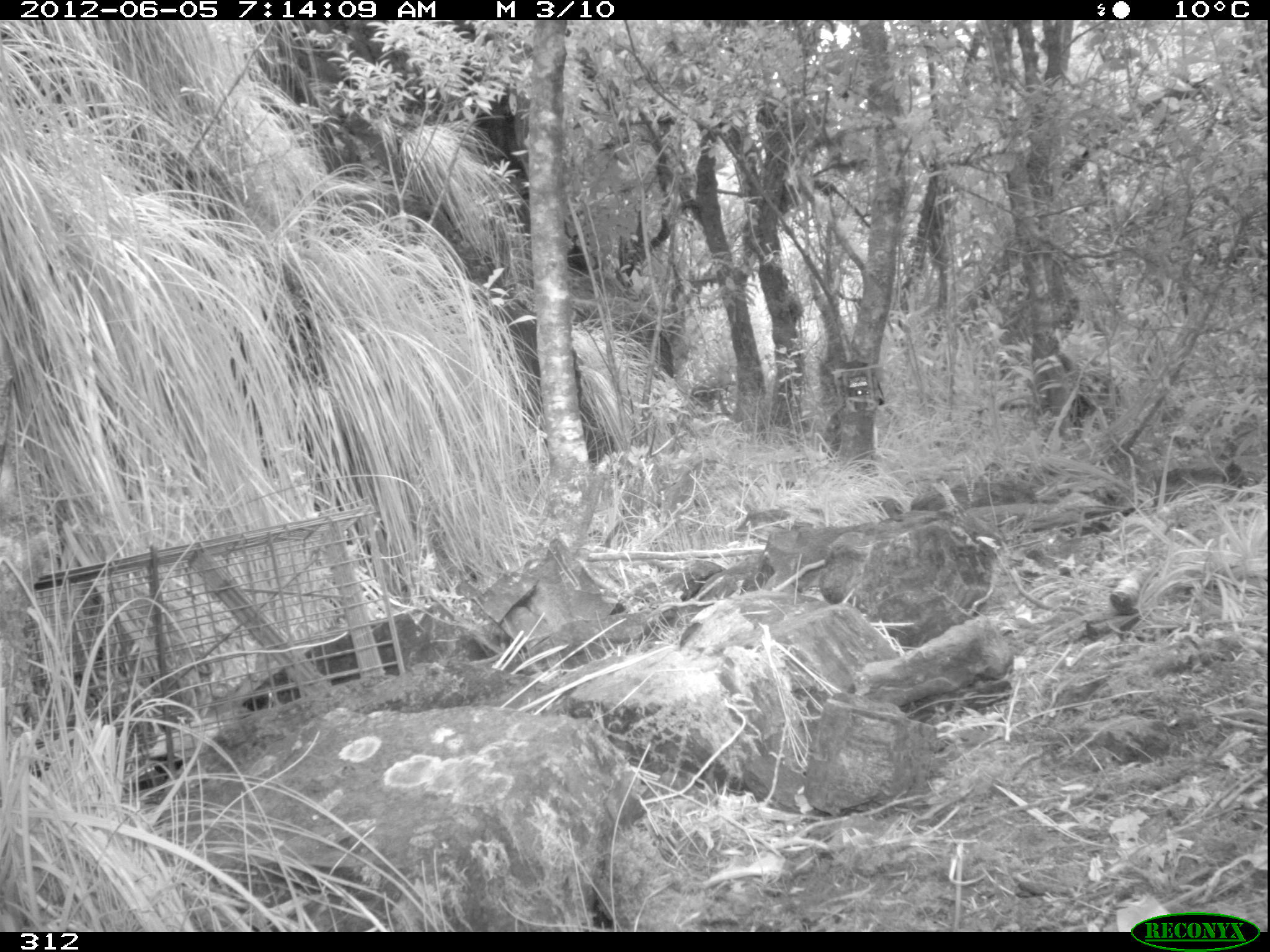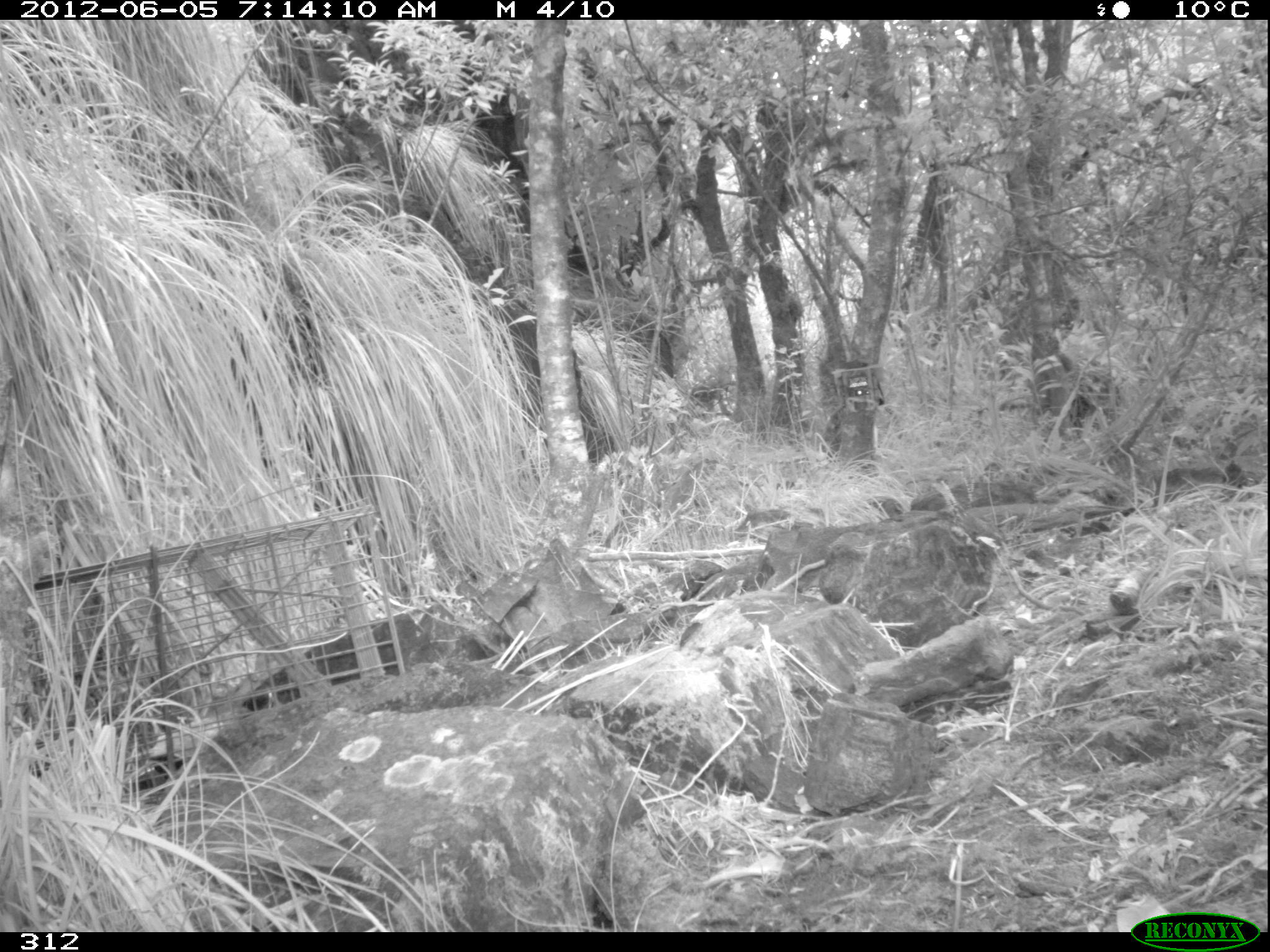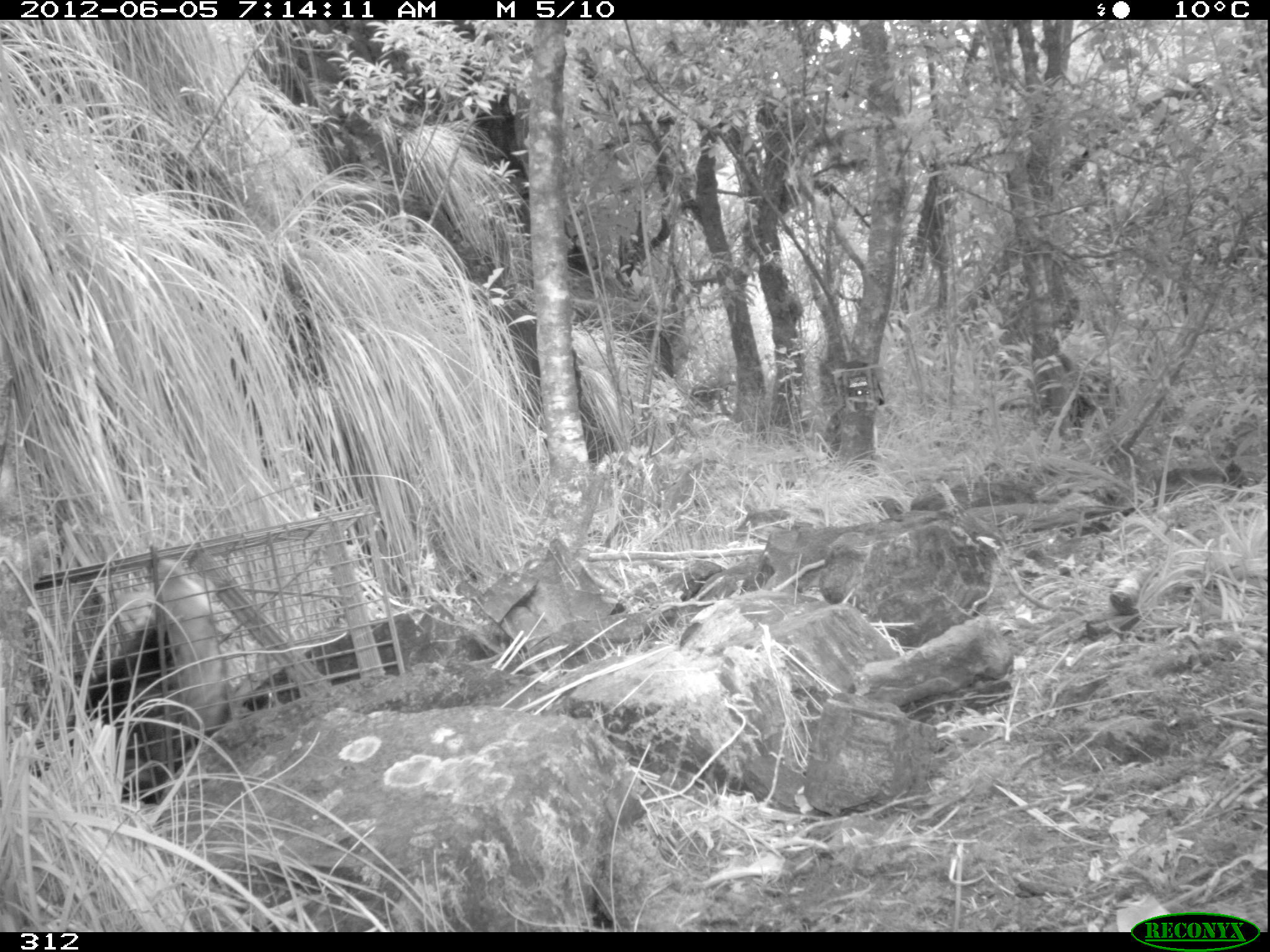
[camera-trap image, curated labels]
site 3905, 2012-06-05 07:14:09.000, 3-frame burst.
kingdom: Animalia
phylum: Chordata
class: Mammalia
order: Didelphimorphia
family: Didelphidae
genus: Didelphis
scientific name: Didelphis pernigra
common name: andean white-eared opossum